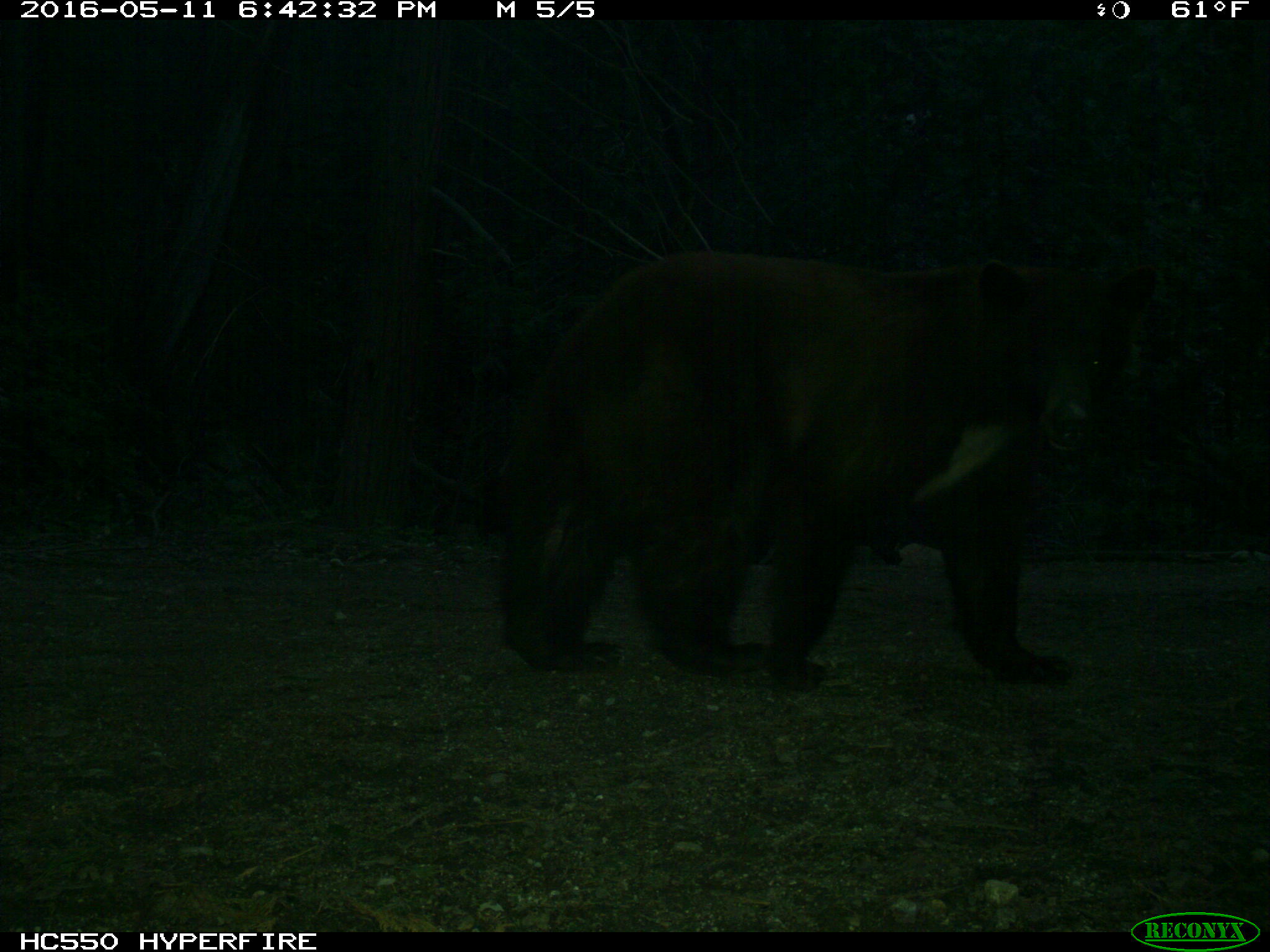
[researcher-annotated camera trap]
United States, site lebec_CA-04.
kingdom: Animalia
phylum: Chordata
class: Mammalia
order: Carnivora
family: Ursidae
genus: Ursus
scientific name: Ursus americanus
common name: american black bear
Ursus americanus (american black bear).